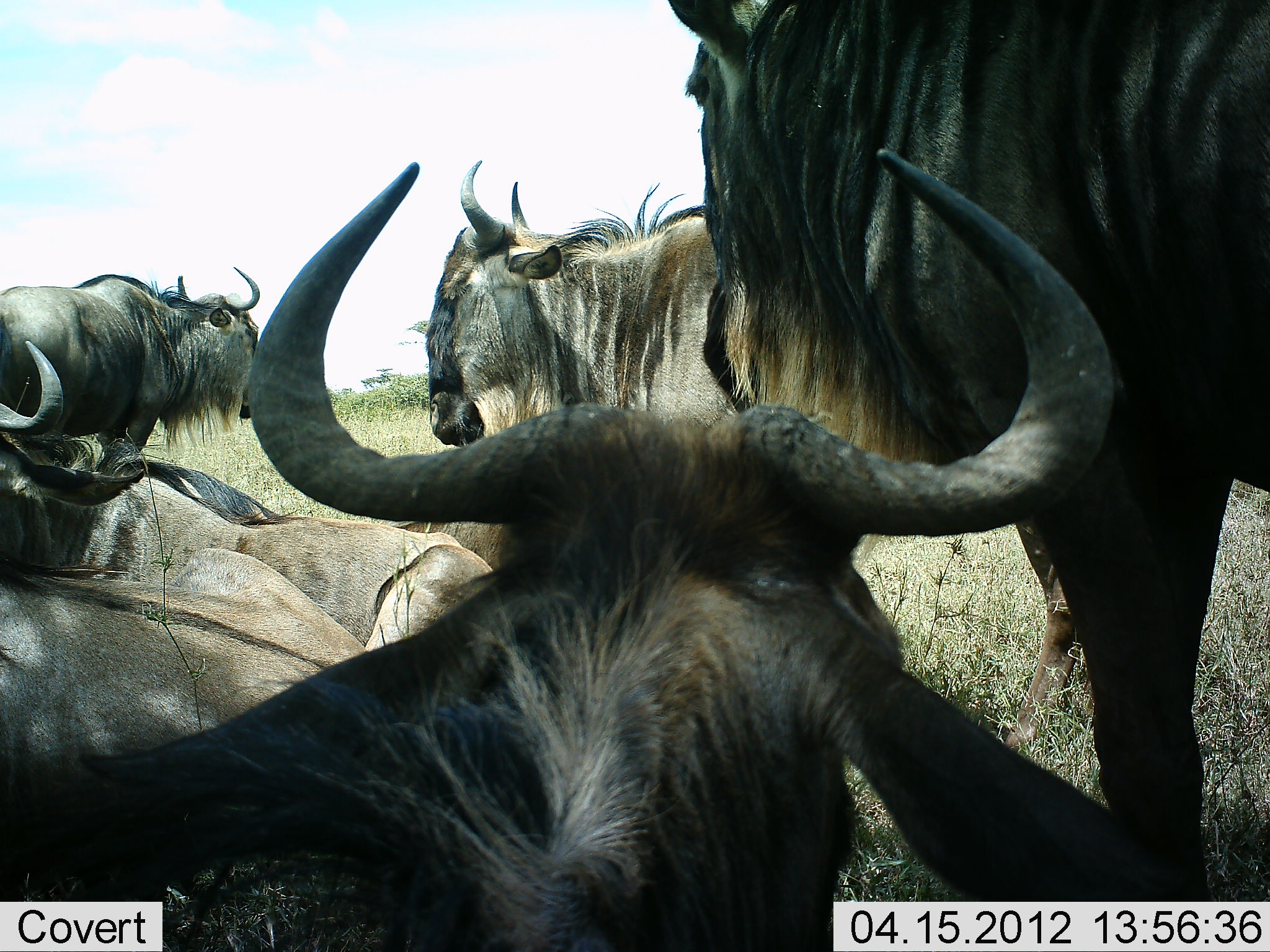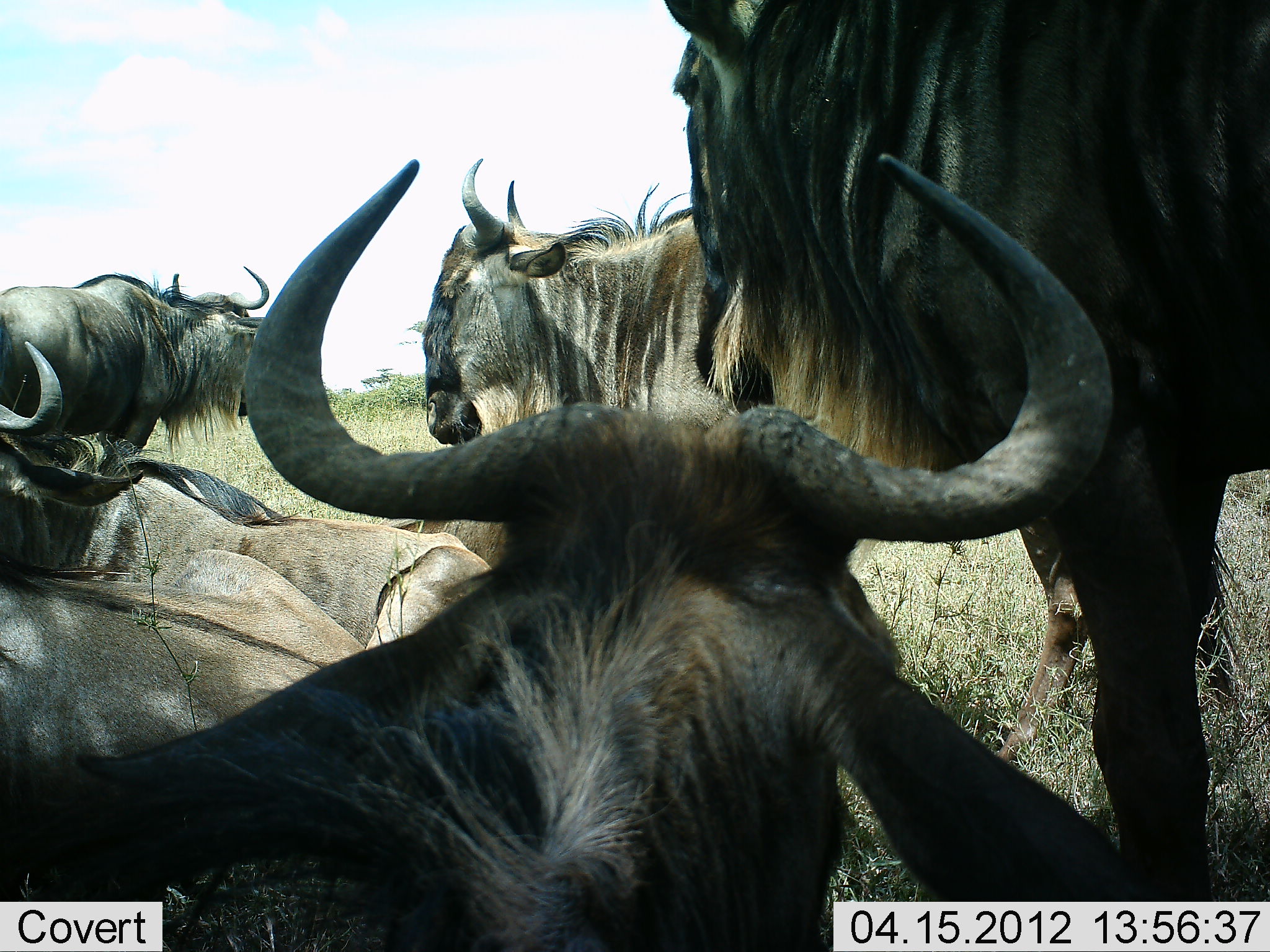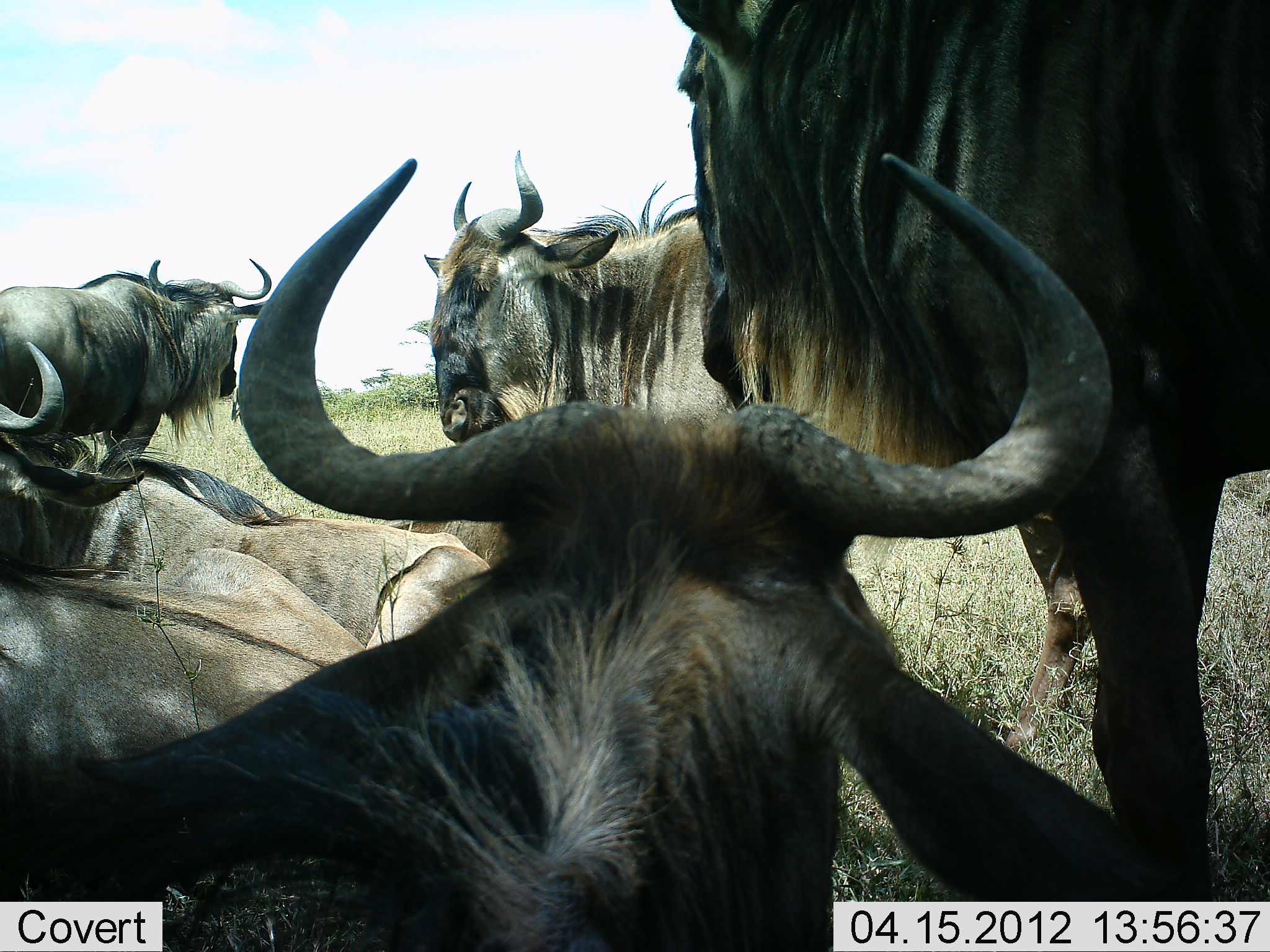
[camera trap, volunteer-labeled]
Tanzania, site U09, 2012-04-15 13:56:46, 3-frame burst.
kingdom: Animalia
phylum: Chordata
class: Mammalia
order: Artiodactyla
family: Bovidae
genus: Connochaetes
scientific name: Connochaetes taurinus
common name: blue wildebeest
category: wildebeest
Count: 6.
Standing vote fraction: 67%.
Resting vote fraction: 100%.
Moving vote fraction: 5%.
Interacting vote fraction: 0%.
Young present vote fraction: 0%.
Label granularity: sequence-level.